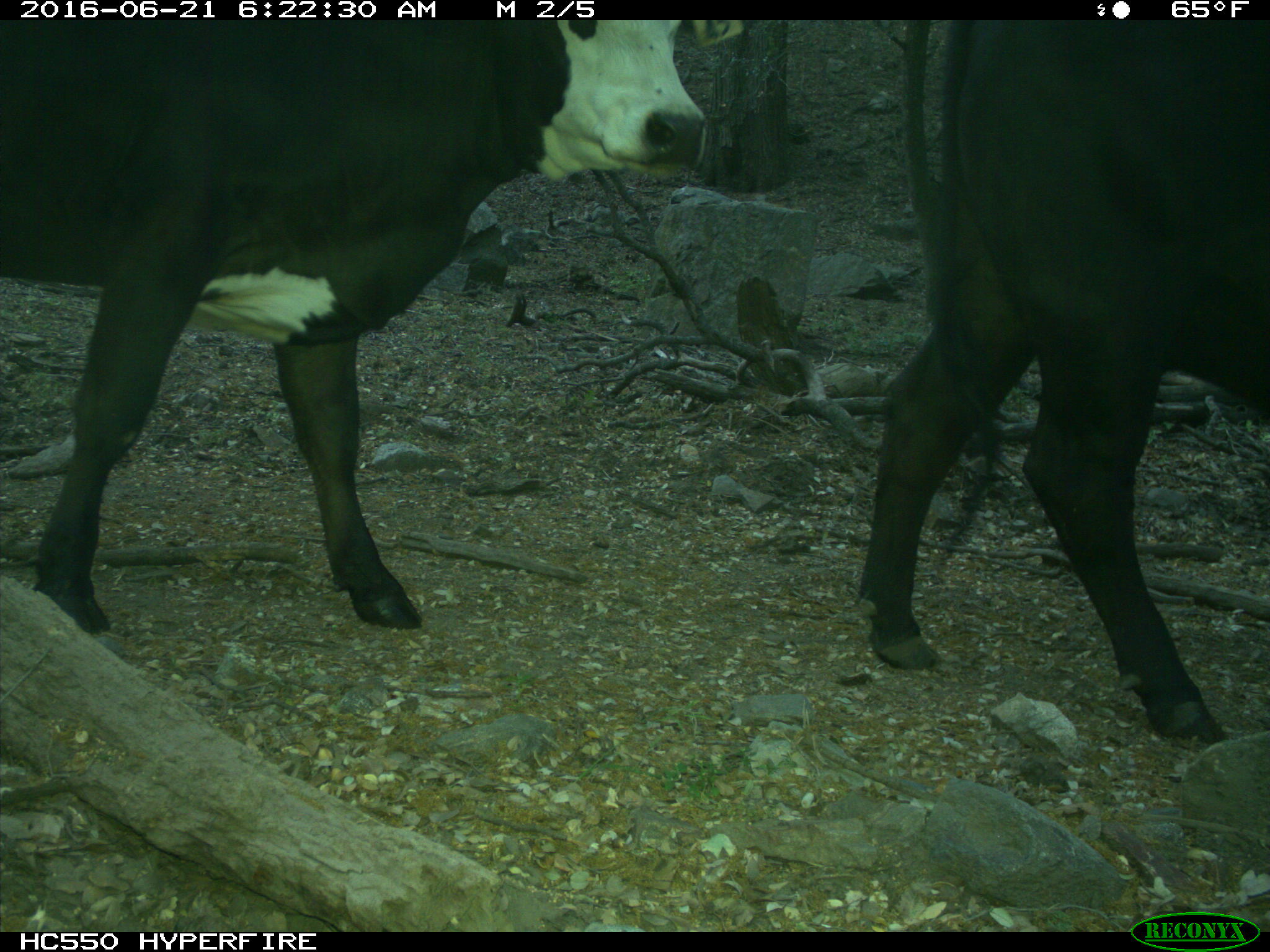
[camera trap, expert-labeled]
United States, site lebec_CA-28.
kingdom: Animalia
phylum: Chordata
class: Mammalia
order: Artiodactyla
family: Bovidae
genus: Bos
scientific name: Bos taurus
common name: domestic cow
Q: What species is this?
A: Bos taurus (domestic cow).